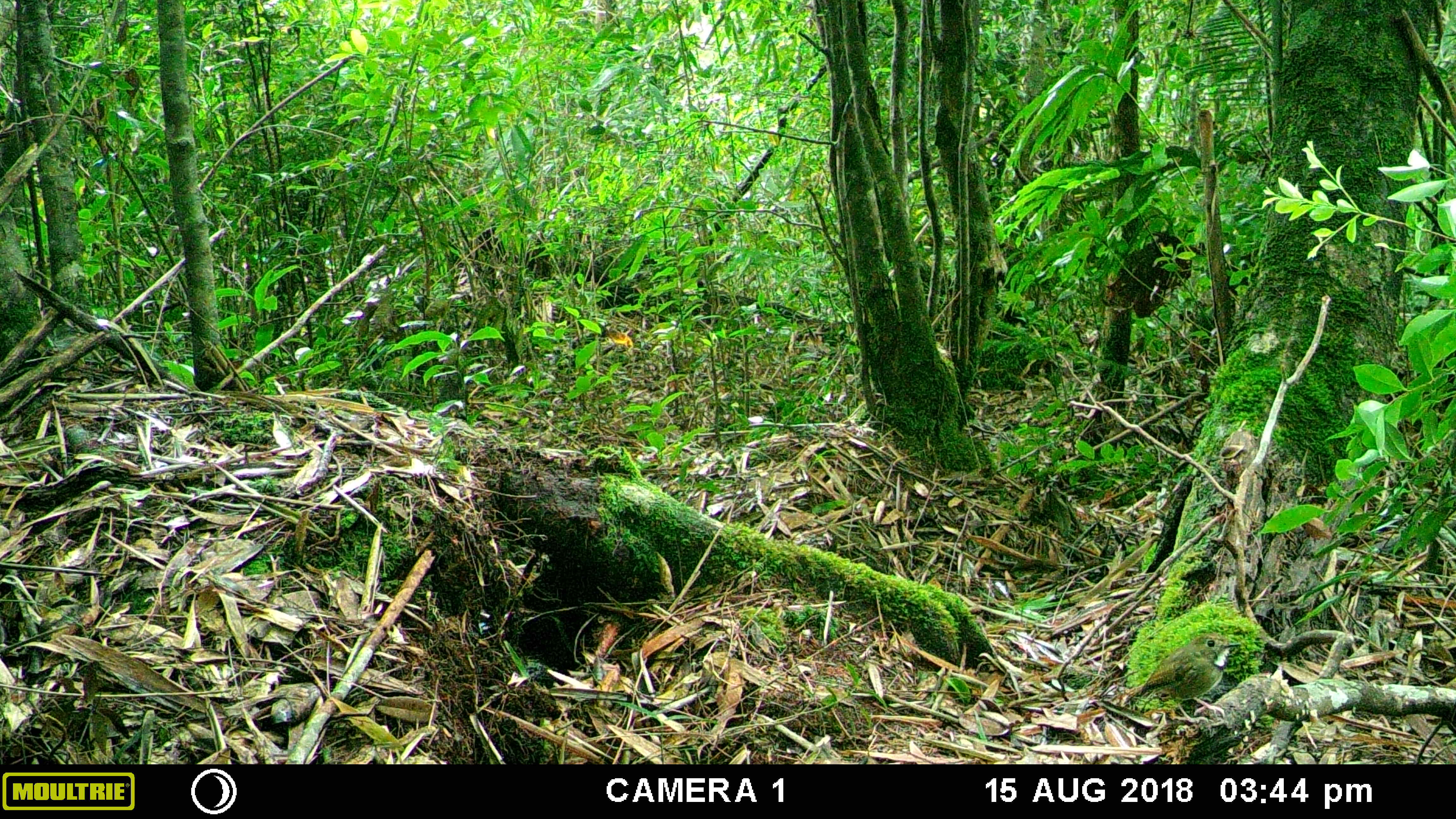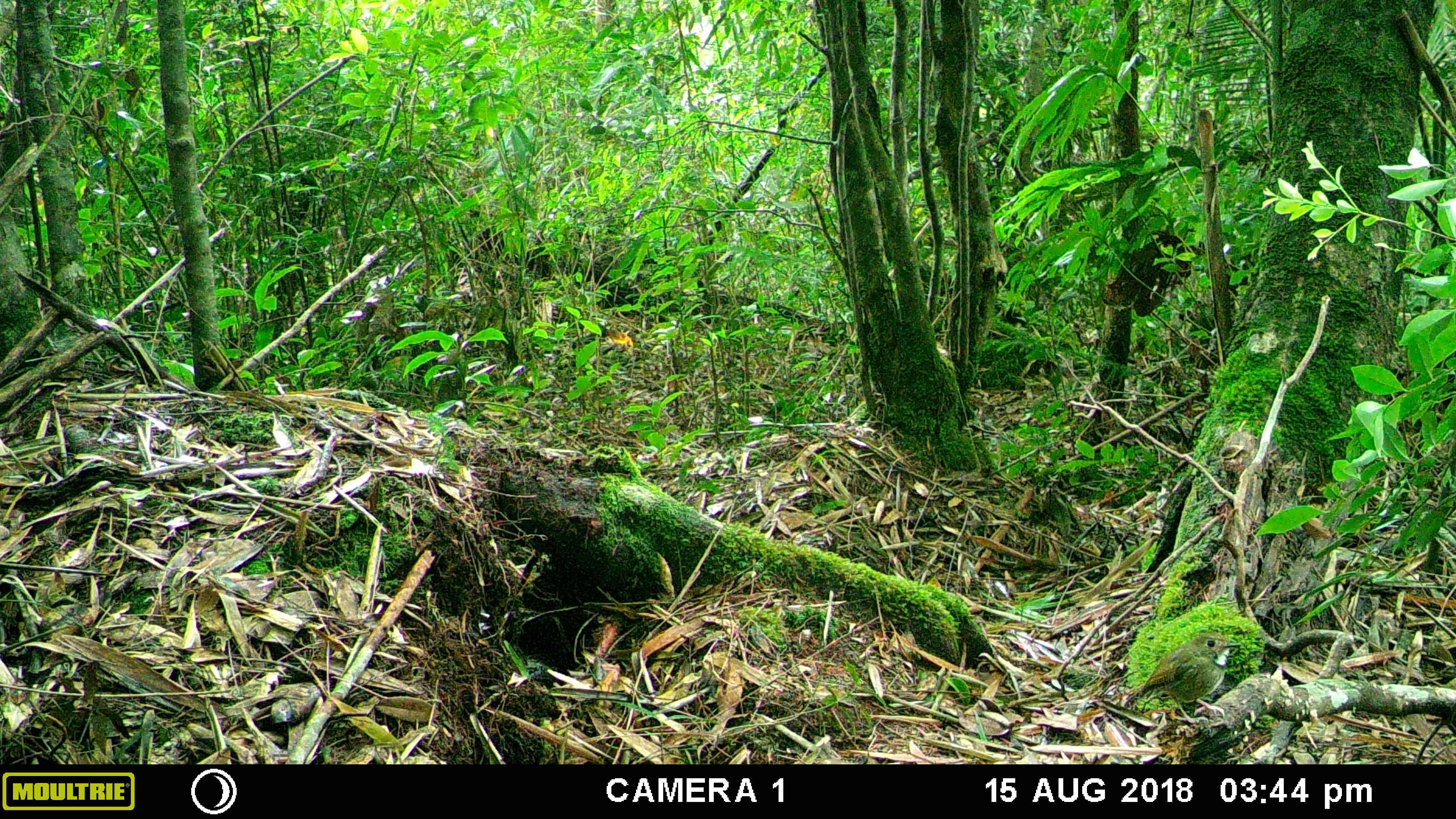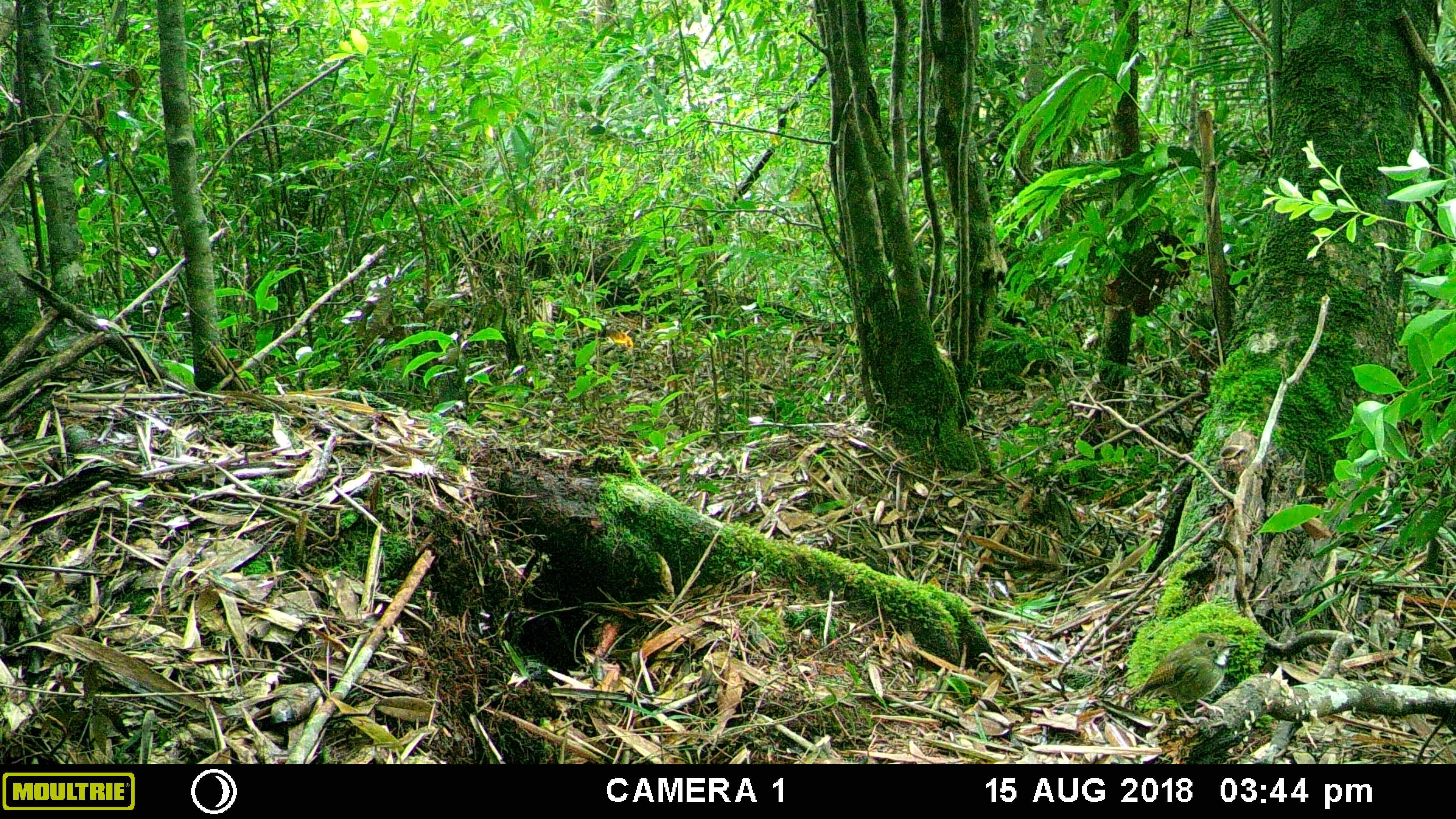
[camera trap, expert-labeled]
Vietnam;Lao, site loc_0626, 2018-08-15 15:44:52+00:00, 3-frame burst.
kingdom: Animalia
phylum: Chordata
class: Aves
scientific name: Aves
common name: bird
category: unidentified bird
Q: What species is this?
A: Unidentified bird (bird) (Aves).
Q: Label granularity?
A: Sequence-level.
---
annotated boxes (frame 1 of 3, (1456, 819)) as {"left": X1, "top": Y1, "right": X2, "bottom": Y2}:
unidentified bird: {"left": 1123, "top": 632, "right": 1241, "bottom": 723}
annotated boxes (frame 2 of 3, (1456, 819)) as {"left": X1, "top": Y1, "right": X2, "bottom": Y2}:
unidentified bird: {"left": 1123, "top": 631, "right": 1241, "bottom": 723}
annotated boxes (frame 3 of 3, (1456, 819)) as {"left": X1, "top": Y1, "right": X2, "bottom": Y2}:
unidentified bird: {"left": 1123, "top": 630, "right": 1241, "bottom": 719}